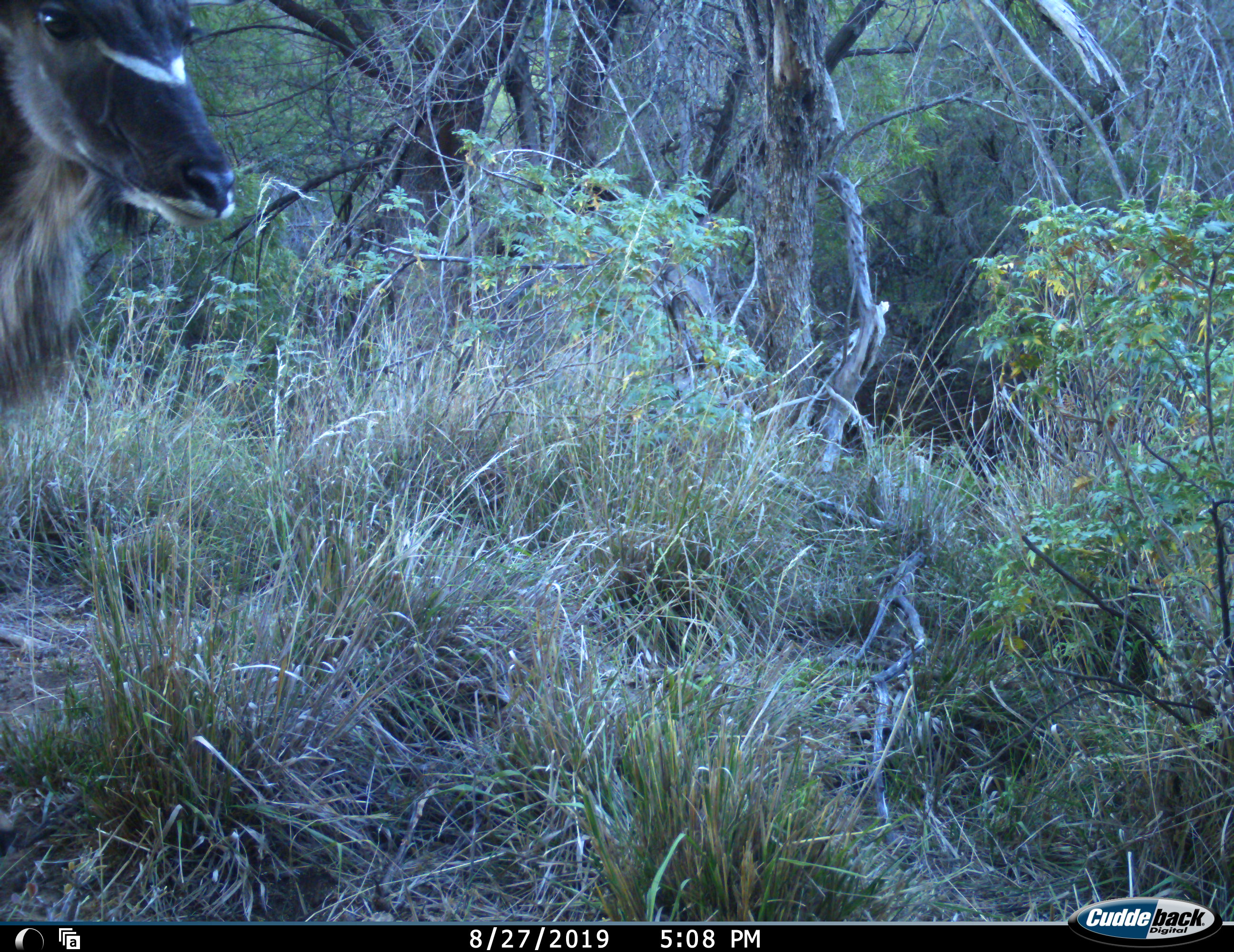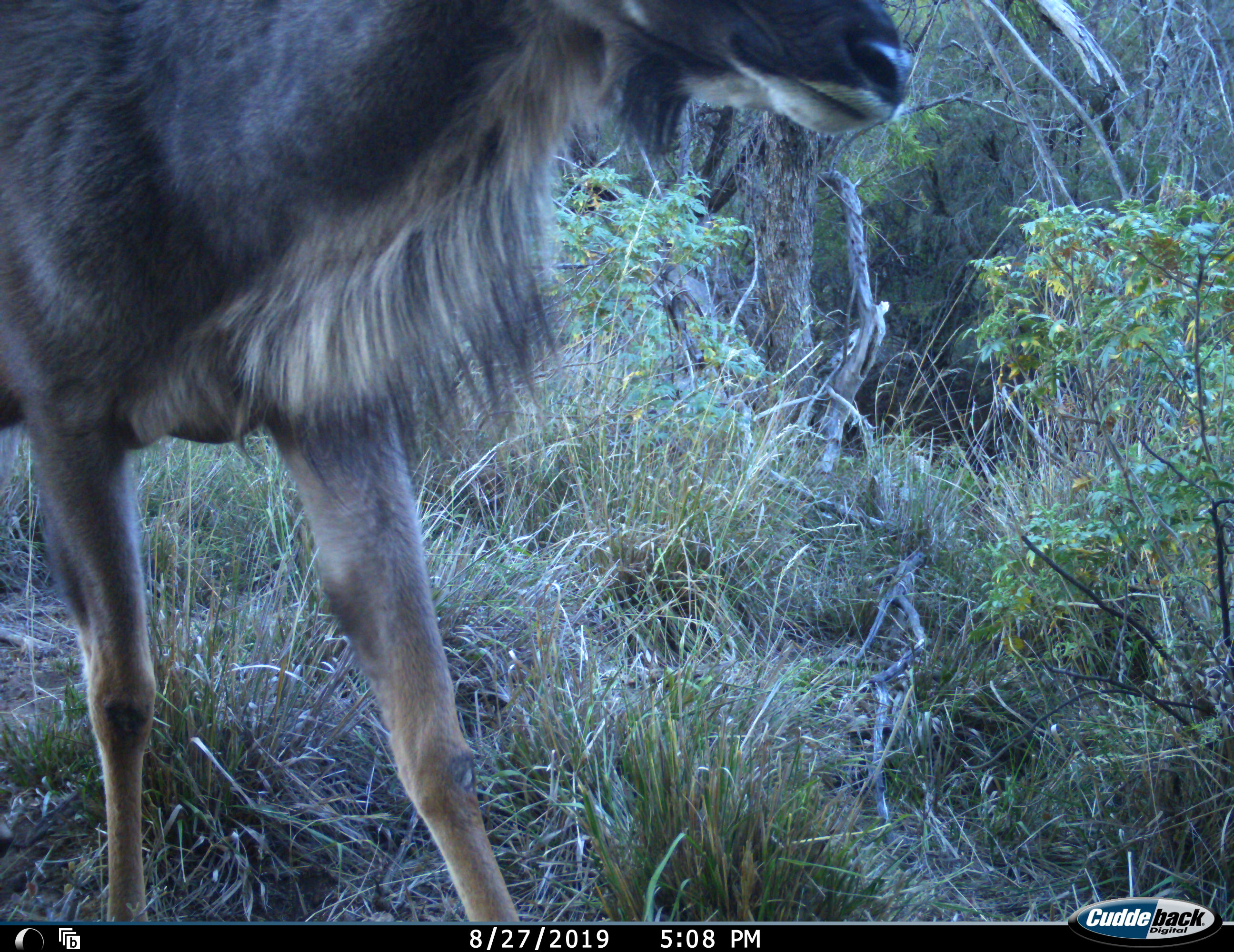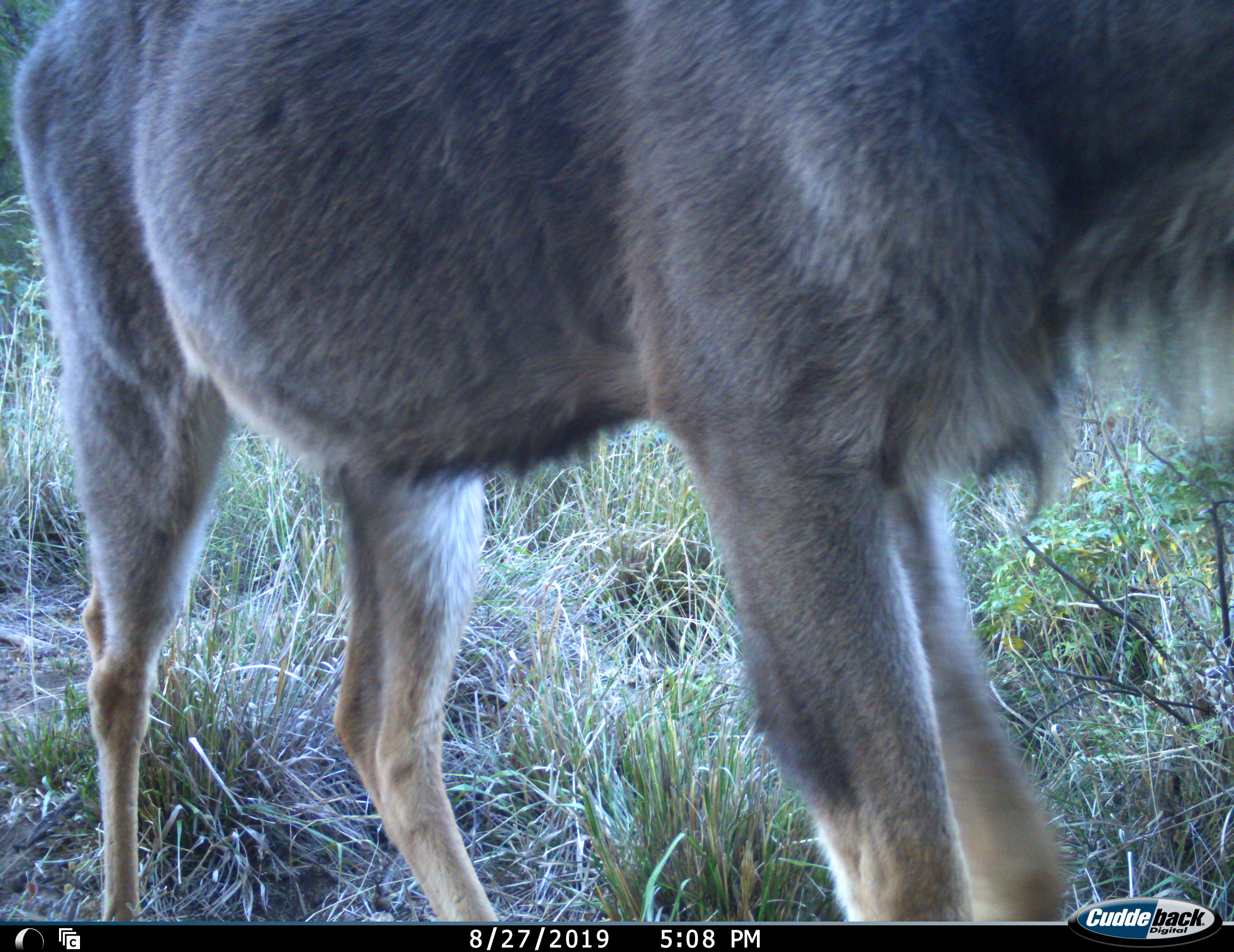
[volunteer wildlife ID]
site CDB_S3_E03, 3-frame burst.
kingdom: Animalia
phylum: Chordata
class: Mammalia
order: Artiodactyla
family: Bovidae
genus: Tragelaphus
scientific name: Tragelaphus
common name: kudu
Kudu (Tragelaphus), count 1. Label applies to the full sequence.